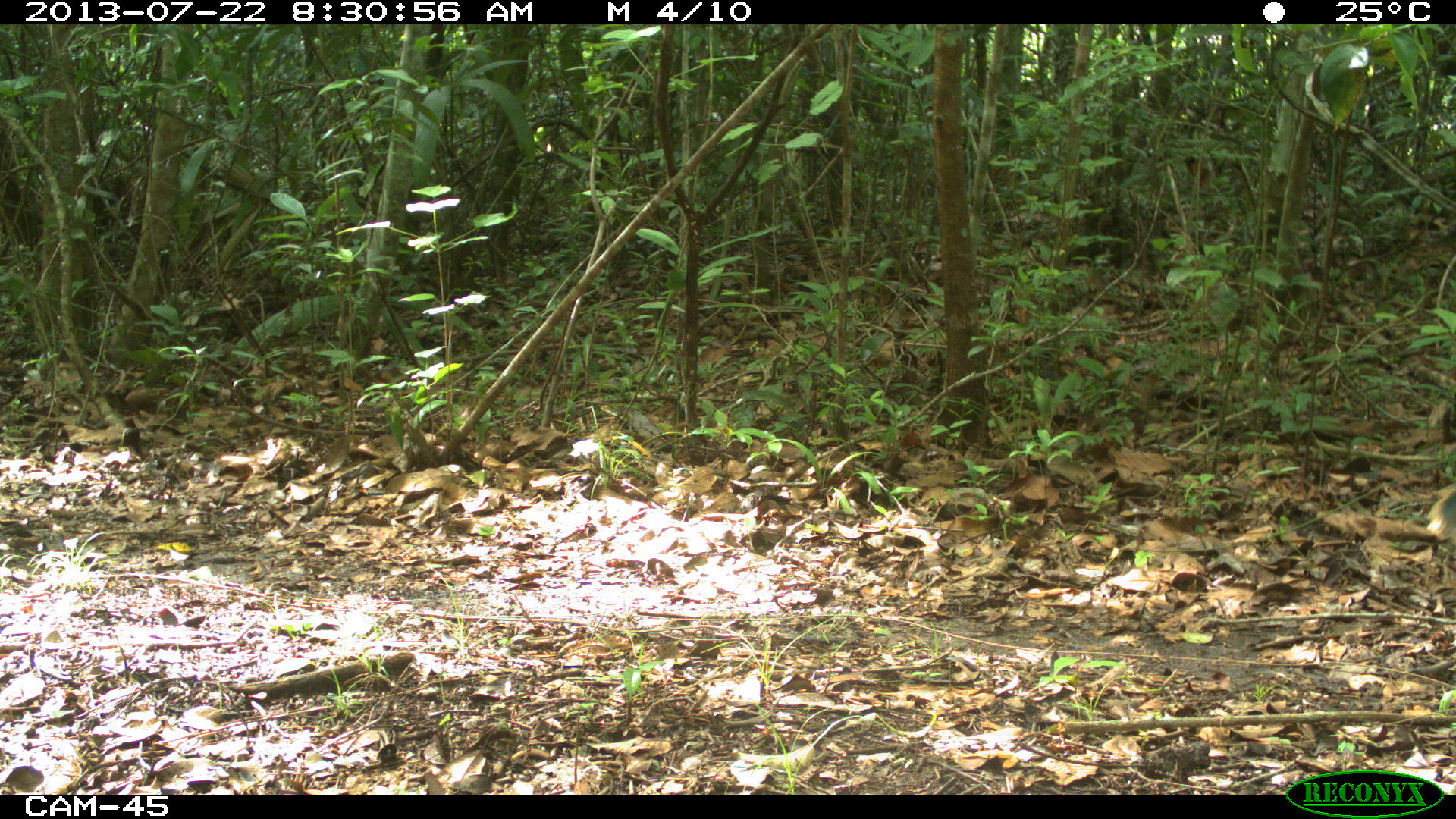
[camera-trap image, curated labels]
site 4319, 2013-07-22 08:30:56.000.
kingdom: Animalia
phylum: Chordata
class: Aves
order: Galliformes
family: Cracidae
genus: Ortalis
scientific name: Ortalis vetula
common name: plain chachalaca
Ortalis vetula (plain chachalaca), count 1.